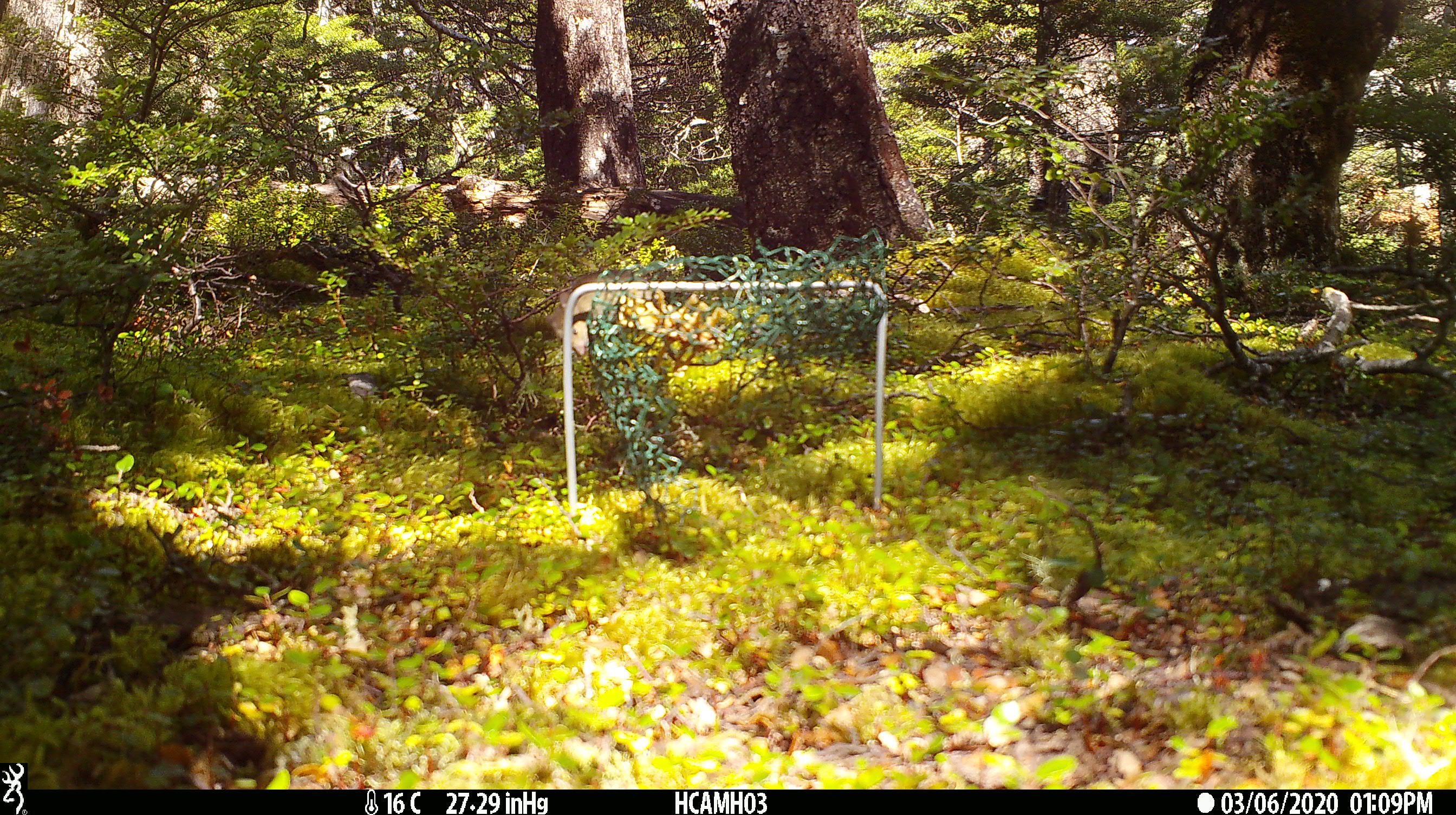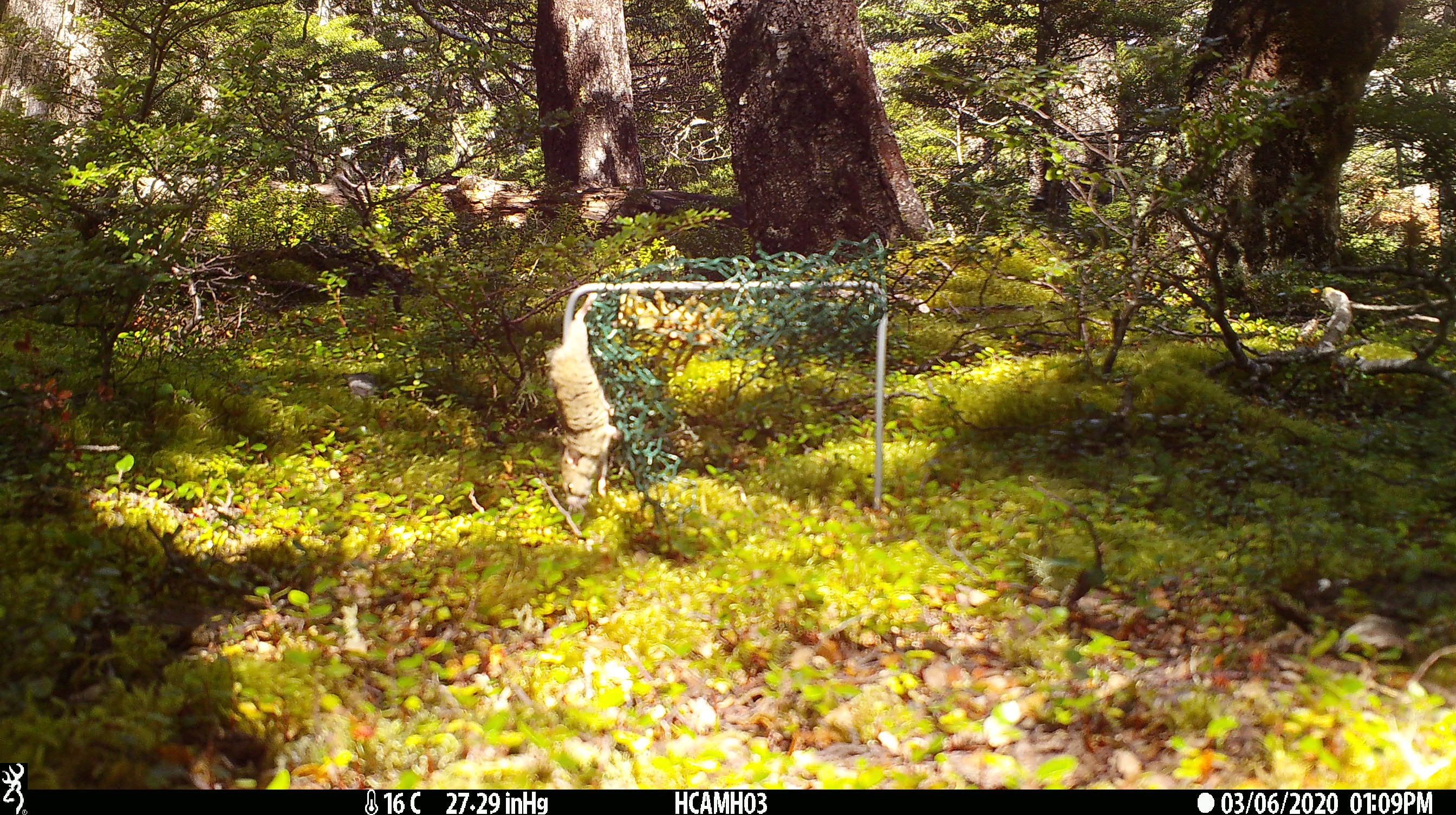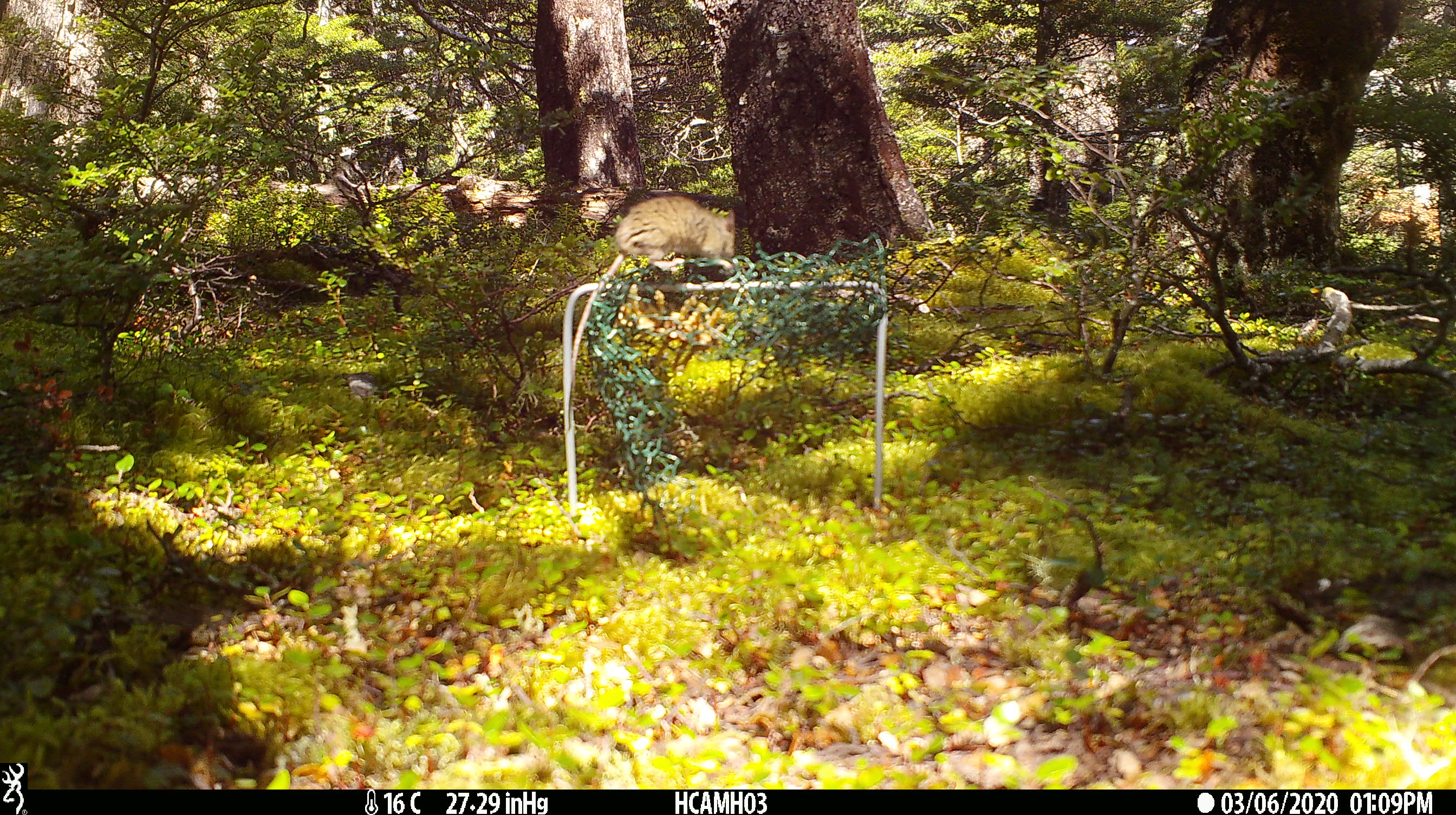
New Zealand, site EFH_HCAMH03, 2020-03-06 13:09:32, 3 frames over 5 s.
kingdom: Animalia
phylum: Chordata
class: Mammalia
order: Rodentia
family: Muridae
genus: Mus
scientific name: Mus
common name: mouse